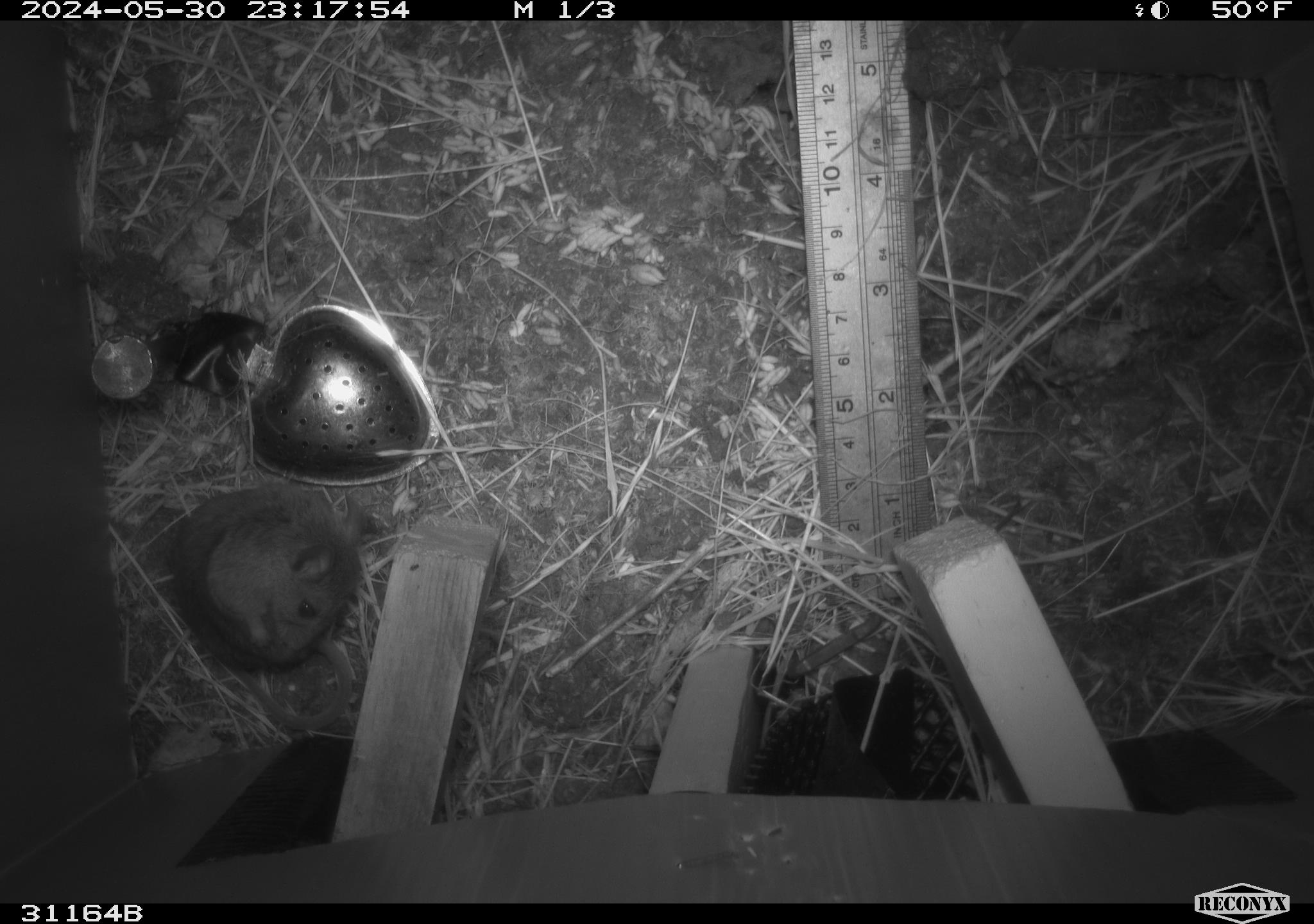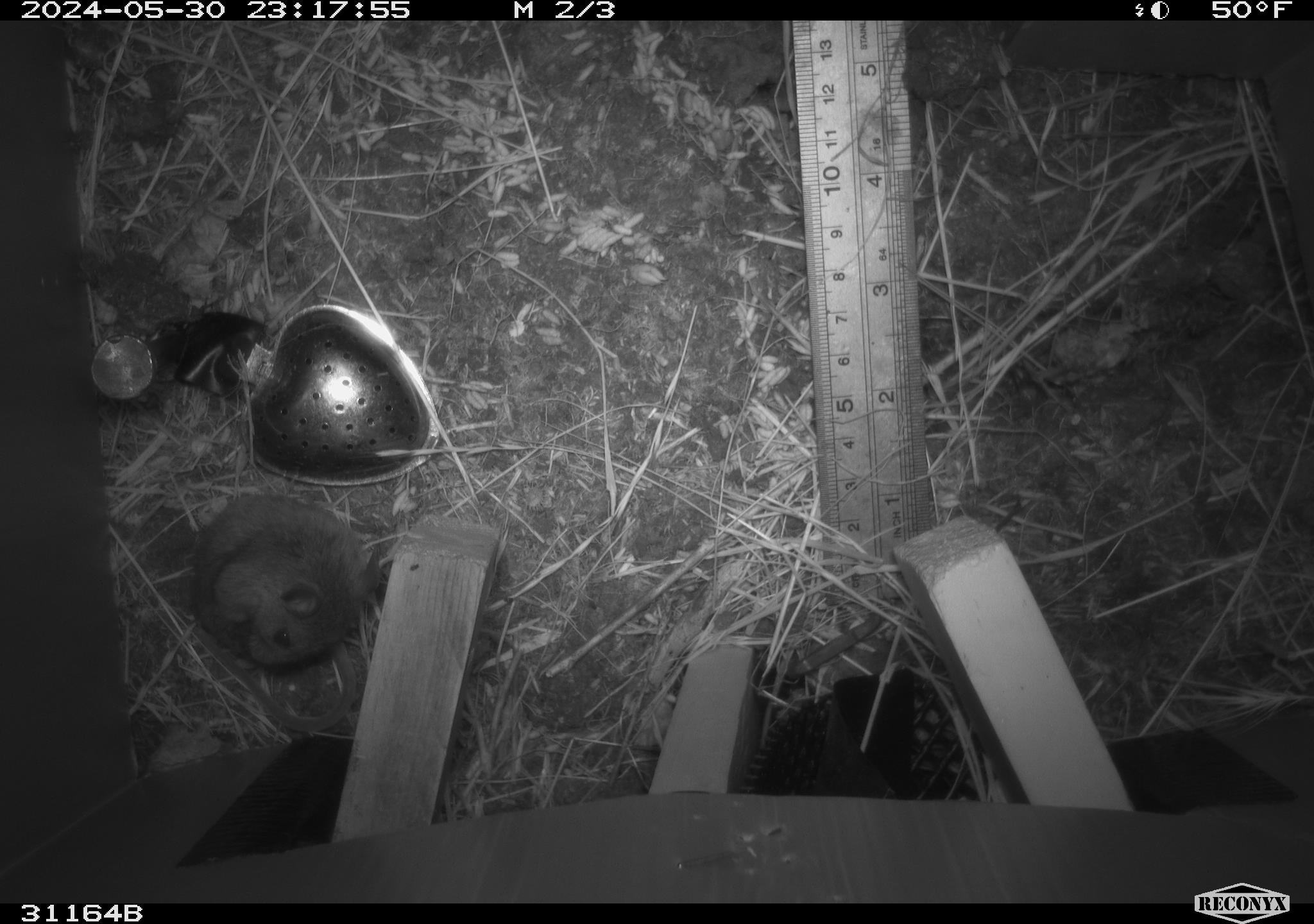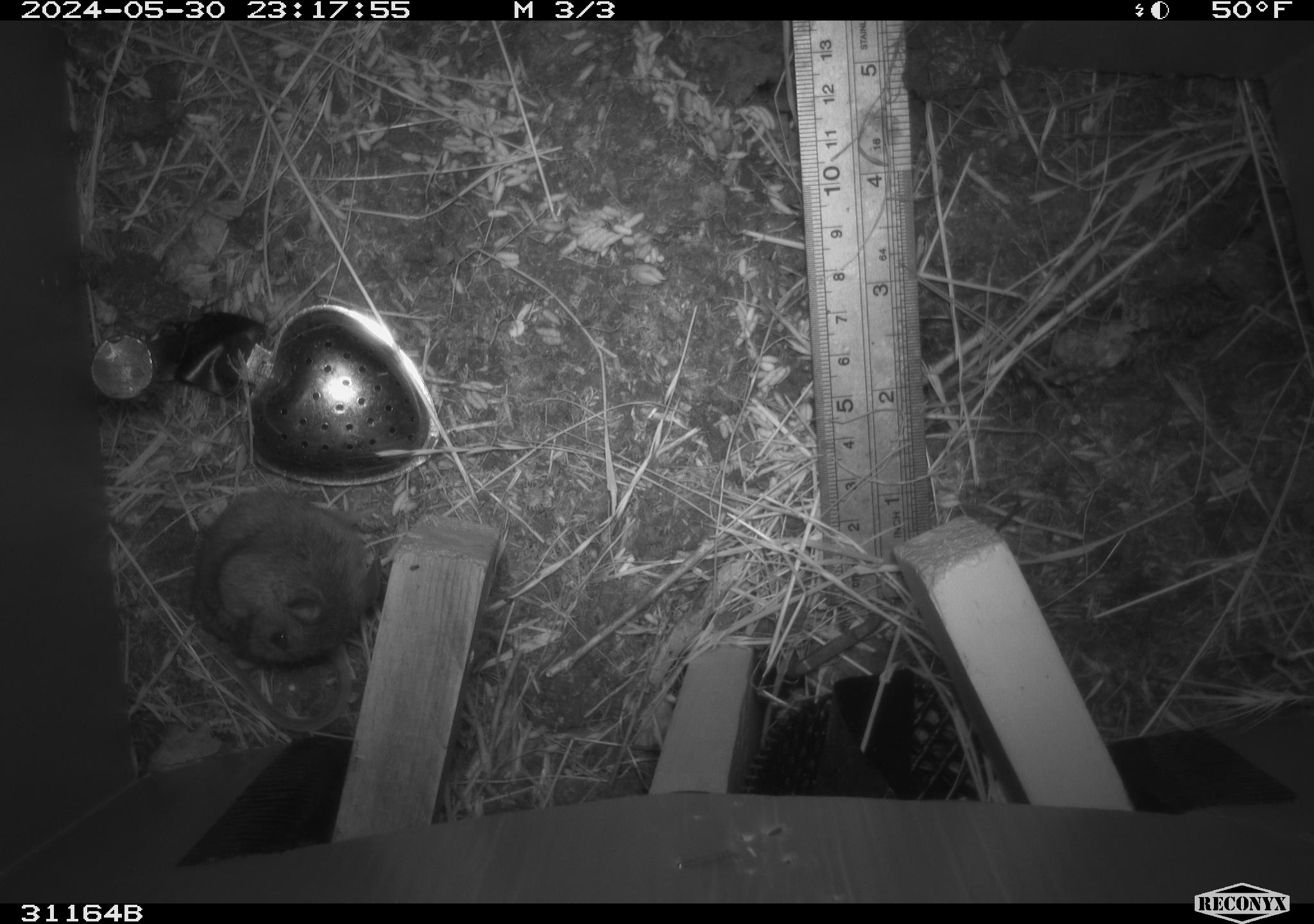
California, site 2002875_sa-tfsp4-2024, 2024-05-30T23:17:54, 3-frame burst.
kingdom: Animalia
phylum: Chordata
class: Mammalia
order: Rodentia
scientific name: Rodentia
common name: rodent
Rodent (Rodentia).